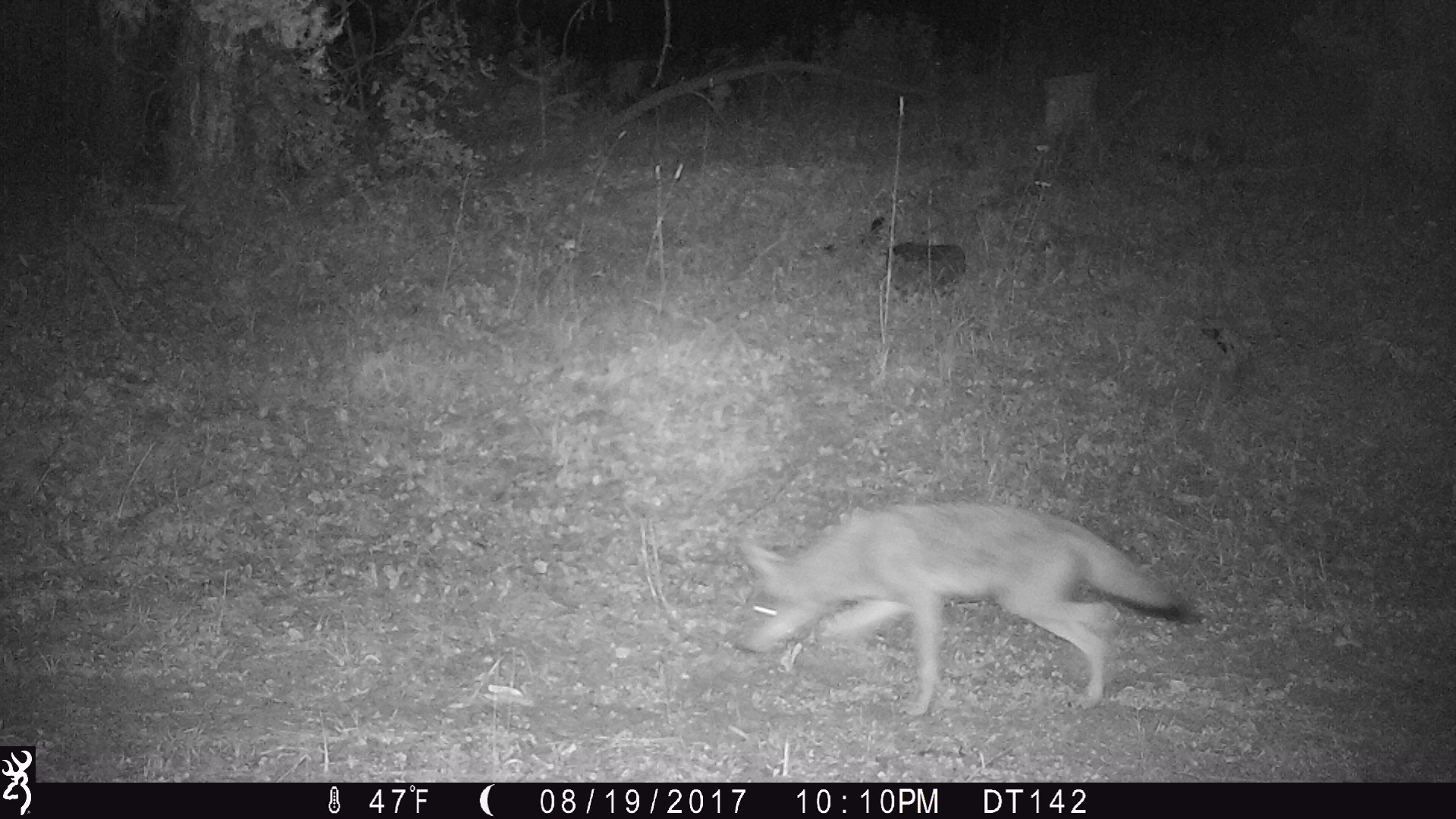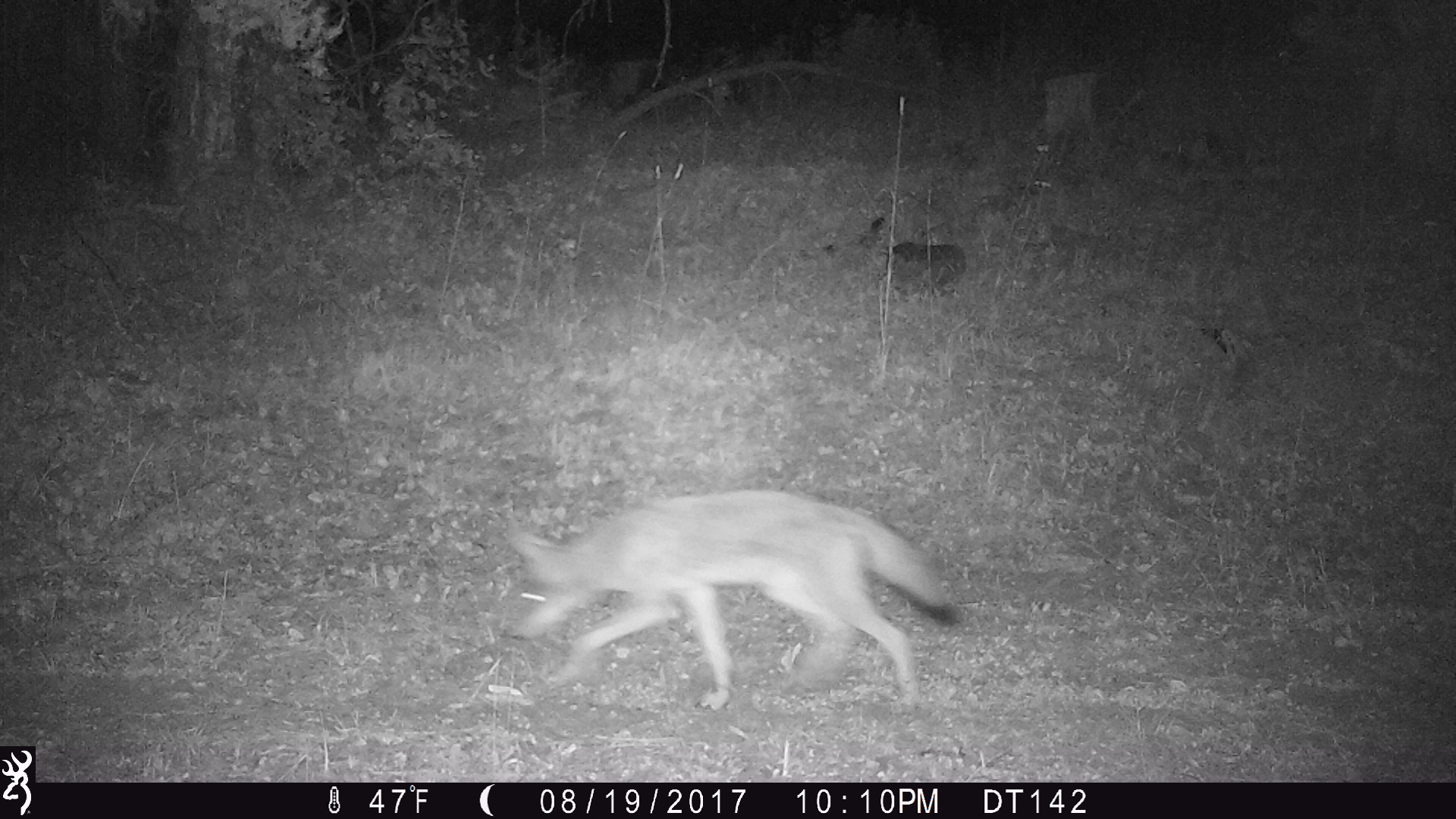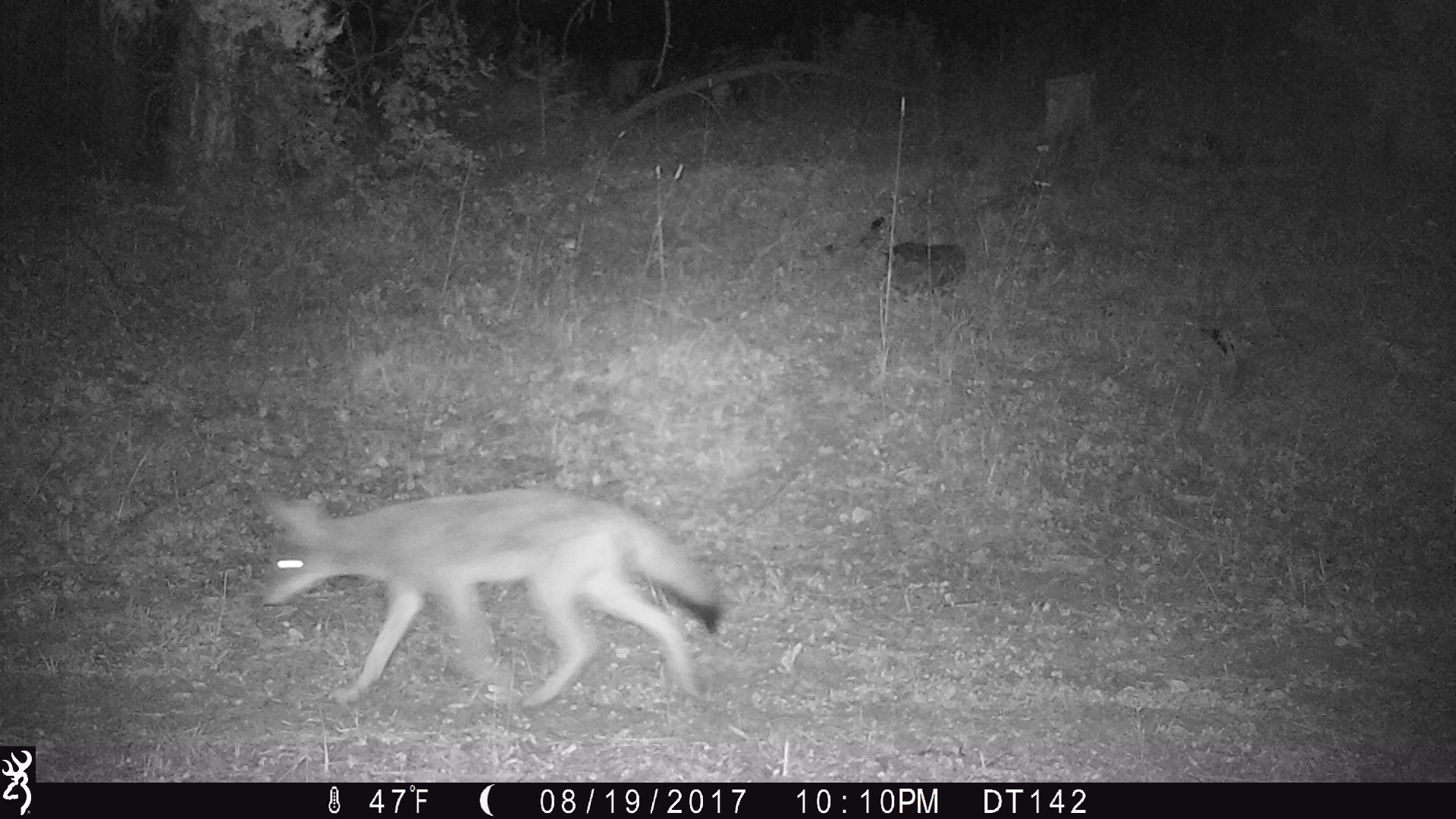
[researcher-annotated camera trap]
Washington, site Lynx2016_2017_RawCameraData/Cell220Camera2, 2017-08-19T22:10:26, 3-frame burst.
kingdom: Animalia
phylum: Chordata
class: Mammalia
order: Carnivora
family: Canidae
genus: Canis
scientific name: Canis latrans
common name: coyote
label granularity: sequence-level